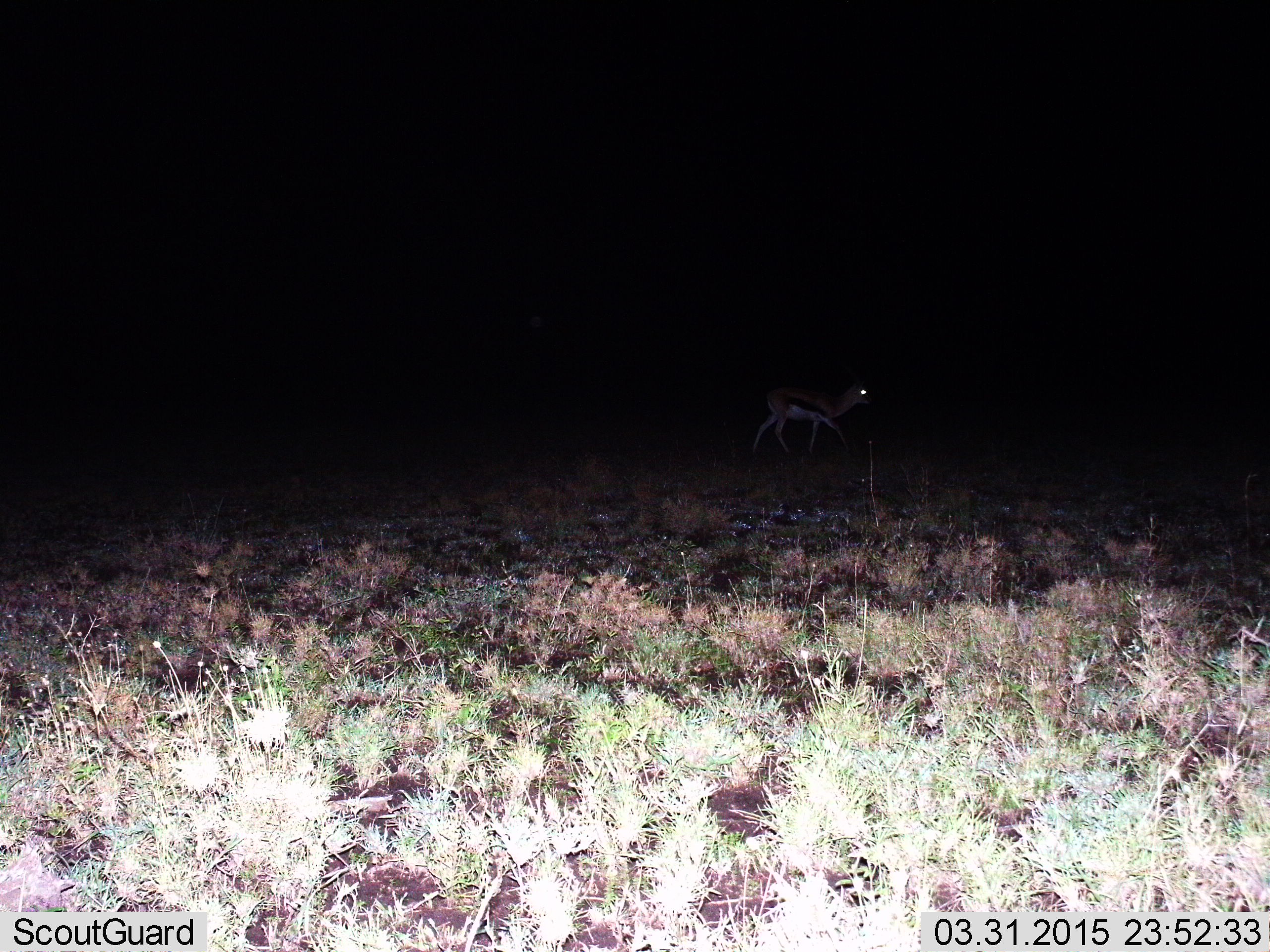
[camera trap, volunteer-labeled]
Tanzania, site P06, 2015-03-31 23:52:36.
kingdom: Animalia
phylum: Chordata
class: Mammalia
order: Artiodactyla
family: Bovidae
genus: Eudorcas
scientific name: Eudorcas thomsonii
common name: thomson's gazelle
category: gazellethomsons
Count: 1.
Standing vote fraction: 10%.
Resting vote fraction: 0%.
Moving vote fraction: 90%.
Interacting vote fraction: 0%.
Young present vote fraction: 0%.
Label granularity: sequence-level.